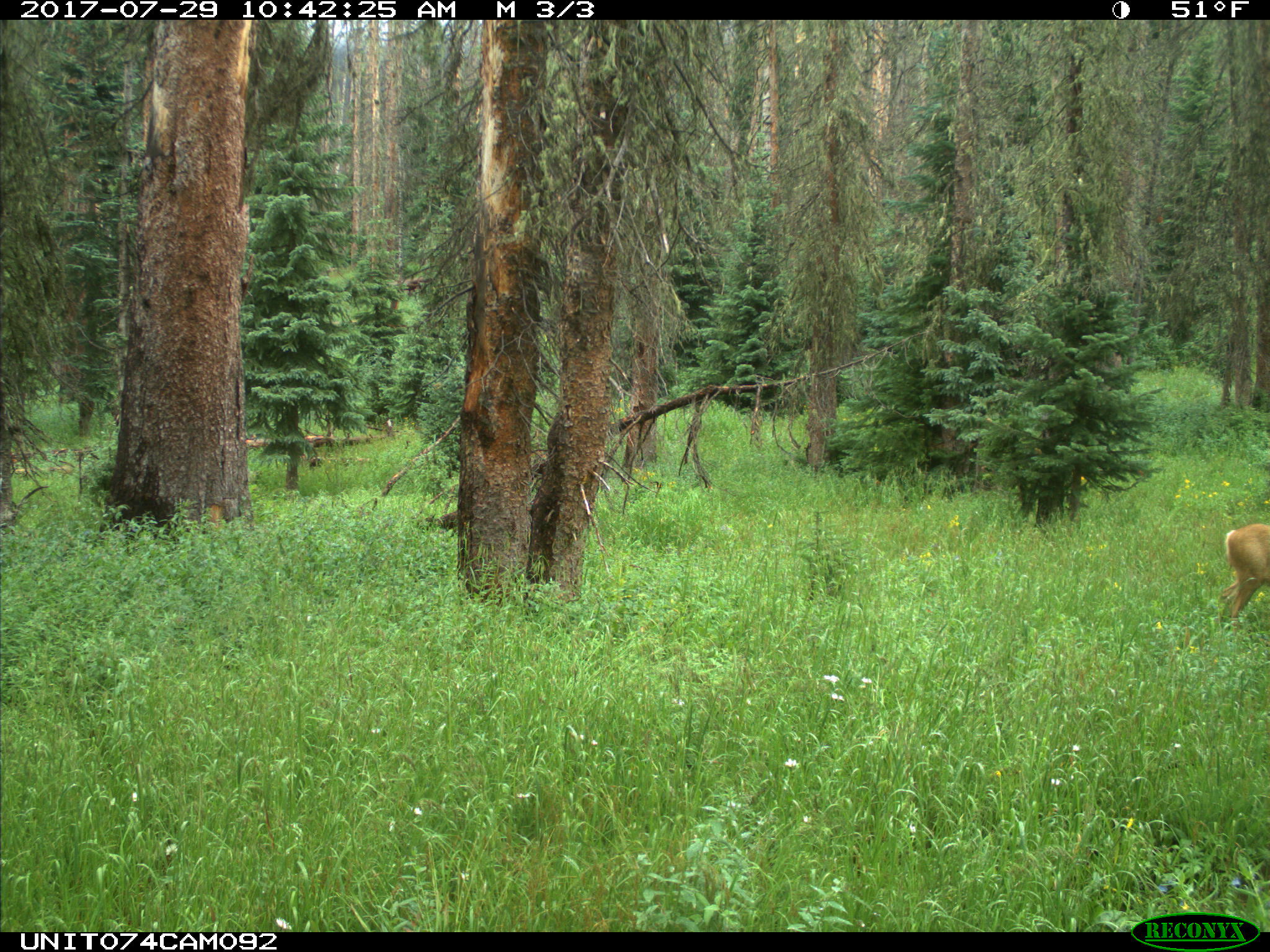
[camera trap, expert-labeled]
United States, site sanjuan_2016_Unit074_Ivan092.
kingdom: Animalia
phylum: Chordata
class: Mammalia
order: Artiodactyla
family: Cervidae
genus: Odocoileus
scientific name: Odocoileus hemionus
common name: mule deer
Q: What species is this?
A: Odocoileus hemionus (mule deer).